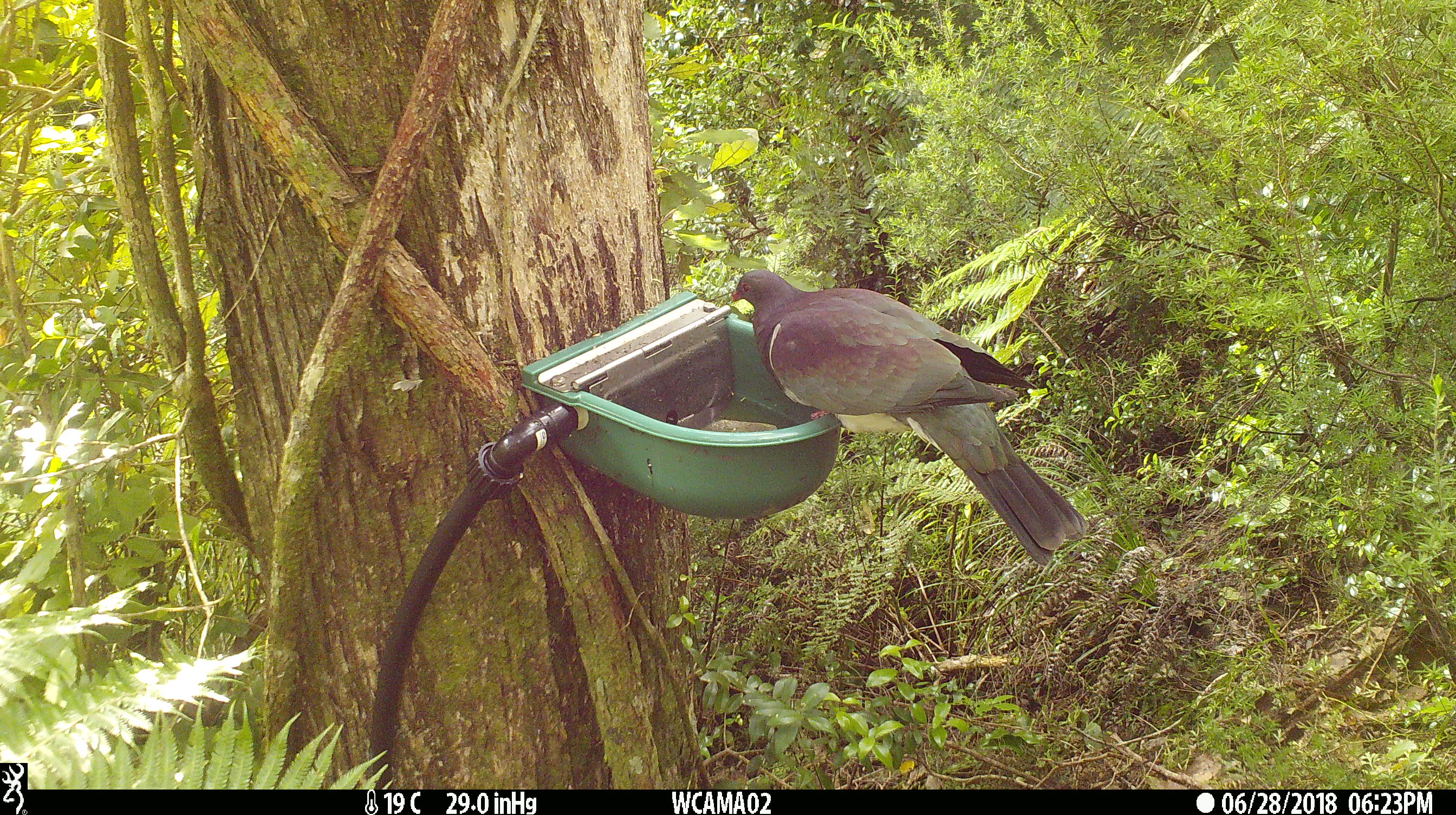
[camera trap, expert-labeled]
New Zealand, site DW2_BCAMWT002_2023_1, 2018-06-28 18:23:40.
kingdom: Animalia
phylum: Chordata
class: Aves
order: Columbiformes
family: Columbidae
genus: Hemiphaga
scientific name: Hemiphaga novaeseelandiae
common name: new zealand pigeon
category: kereru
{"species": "kereru (new zealand pigeon) (Hemiphaga novaeseelandiae)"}